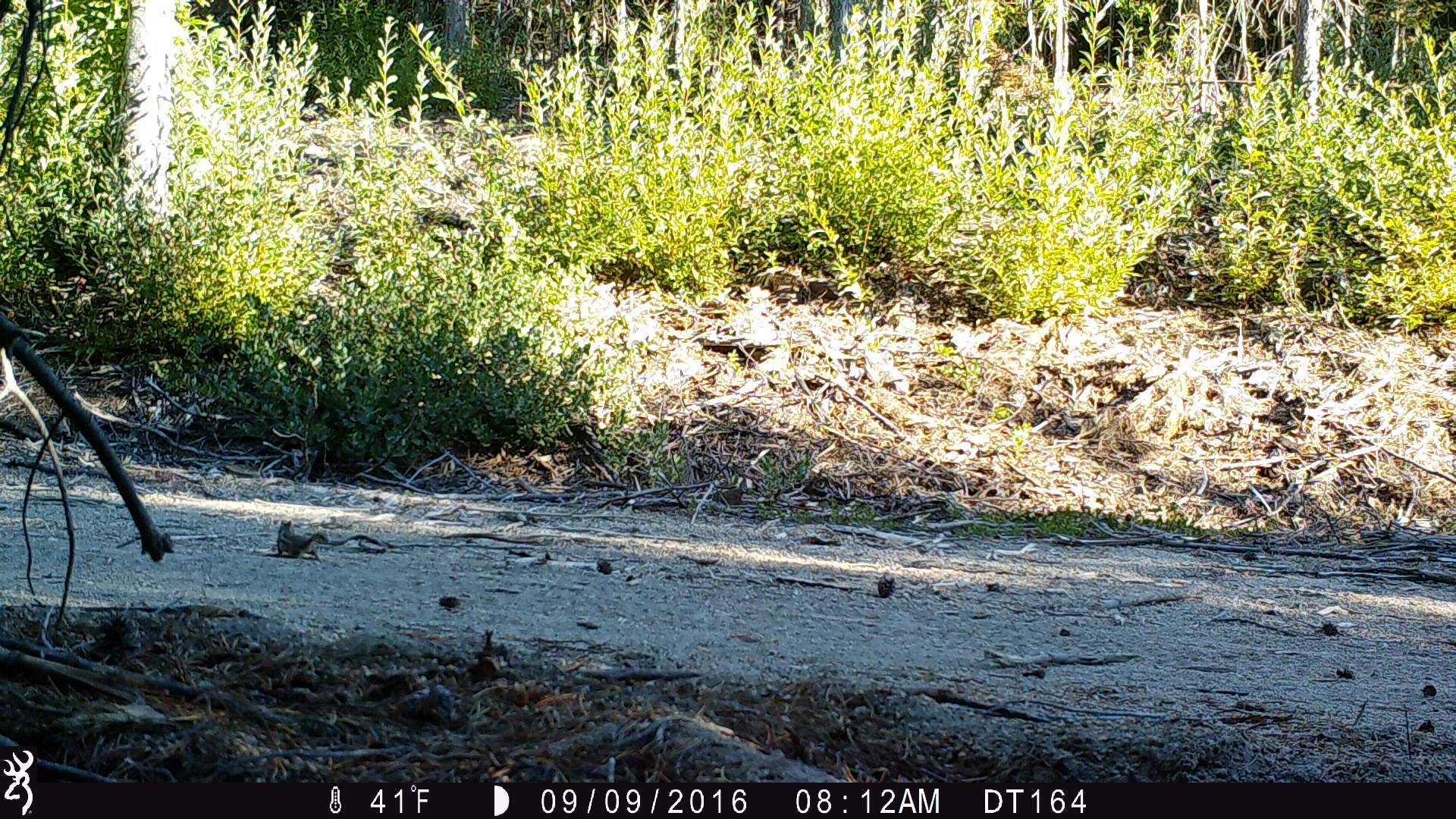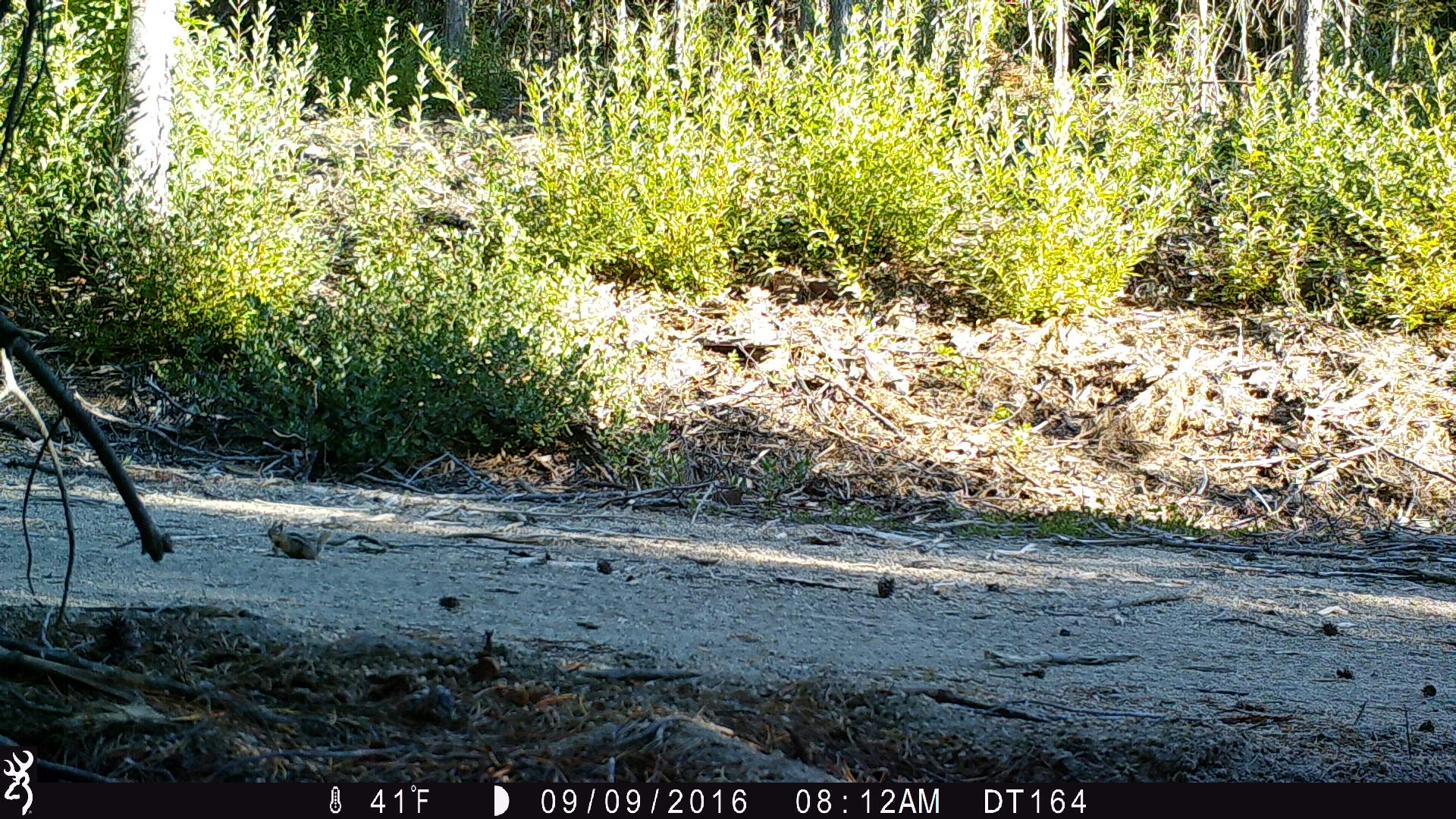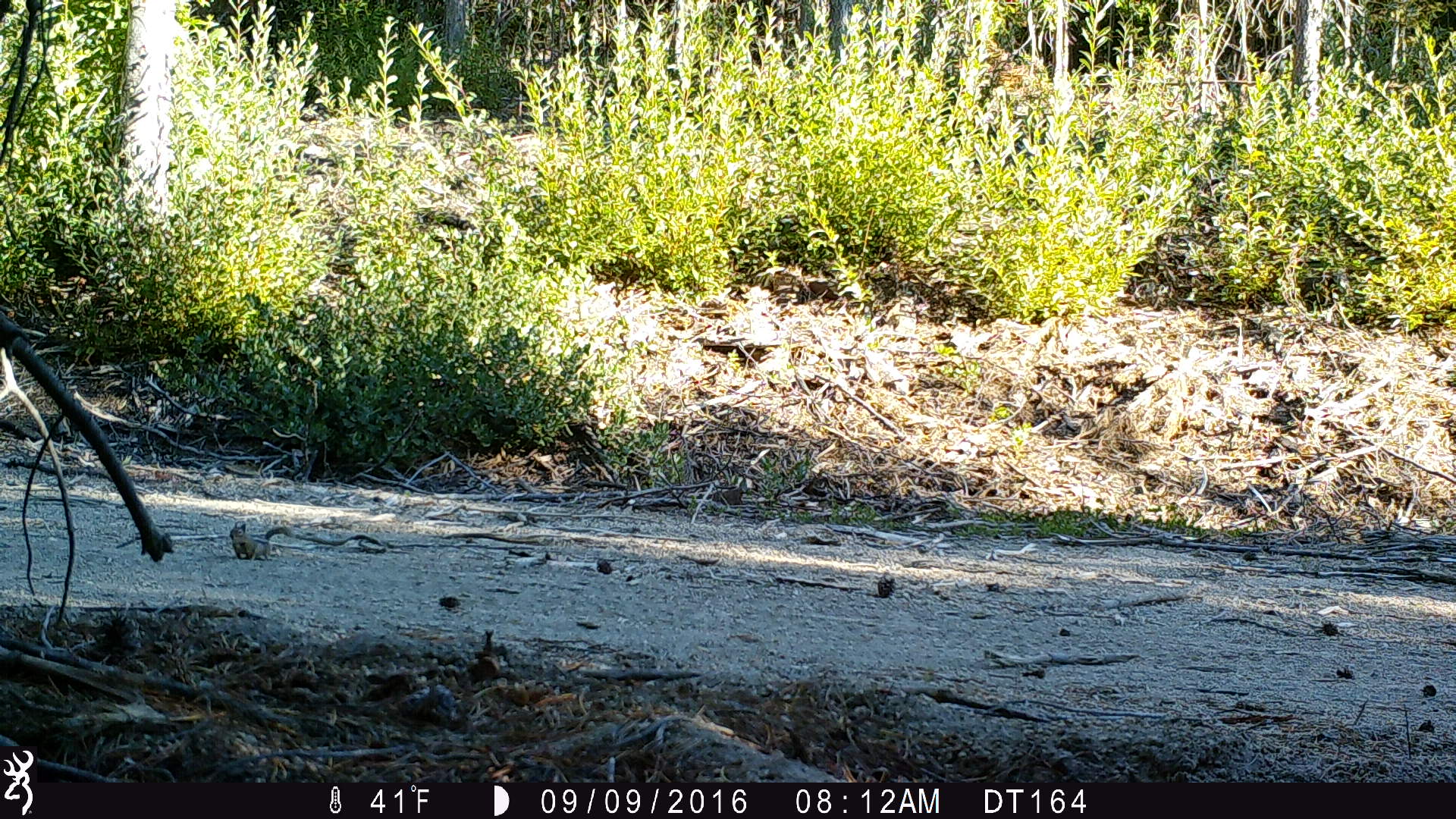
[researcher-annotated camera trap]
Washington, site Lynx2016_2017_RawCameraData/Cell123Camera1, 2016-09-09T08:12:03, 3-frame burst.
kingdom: Animalia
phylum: Chordata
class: Mammalia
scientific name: Mammalia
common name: small mammal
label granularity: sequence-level